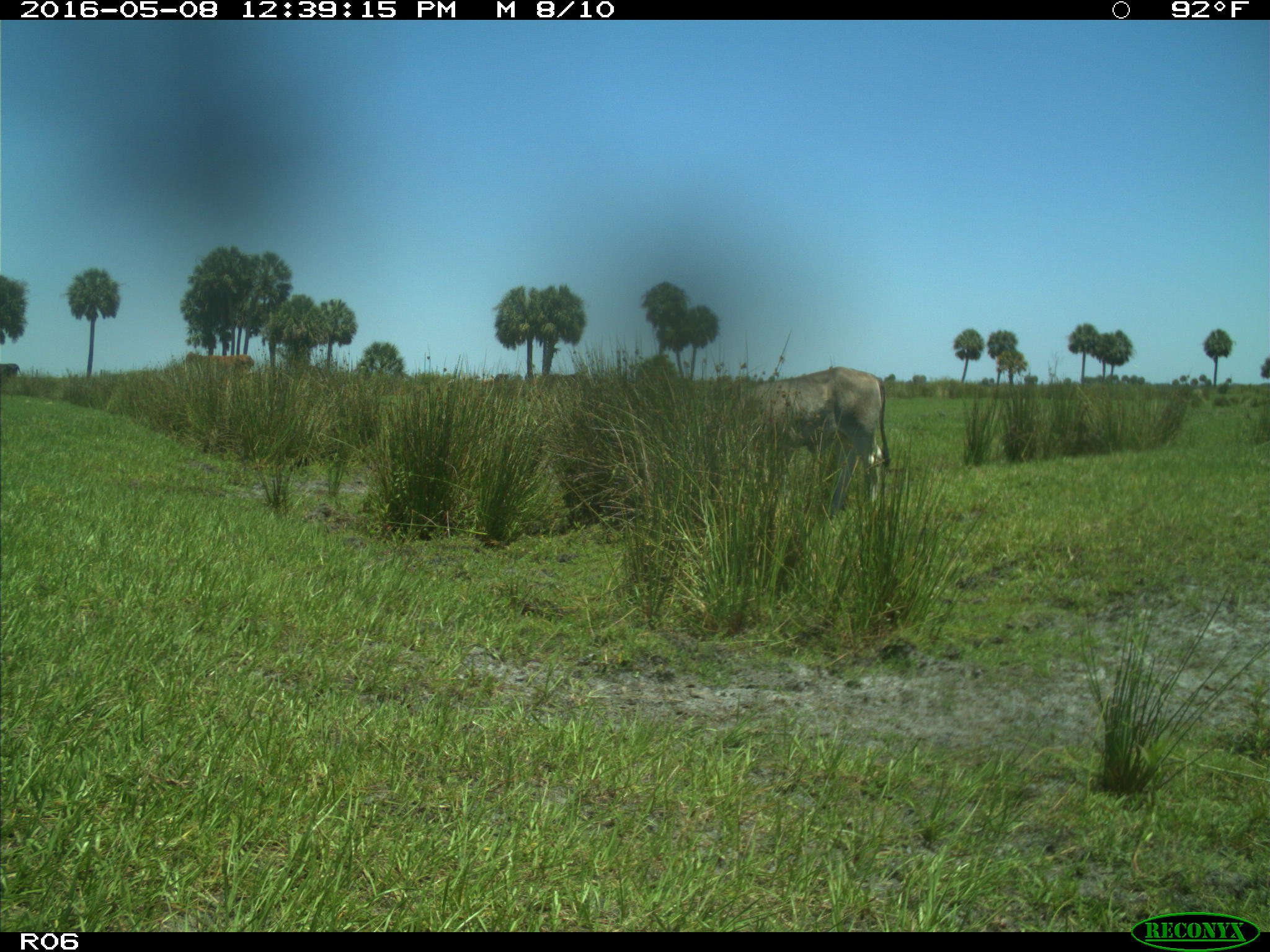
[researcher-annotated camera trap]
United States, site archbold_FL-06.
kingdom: Animalia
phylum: Chordata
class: Mammalia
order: Artiodactyla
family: Bovidae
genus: Bos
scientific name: Bos taurus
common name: domestic cow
Bos taurus (domestic cow).